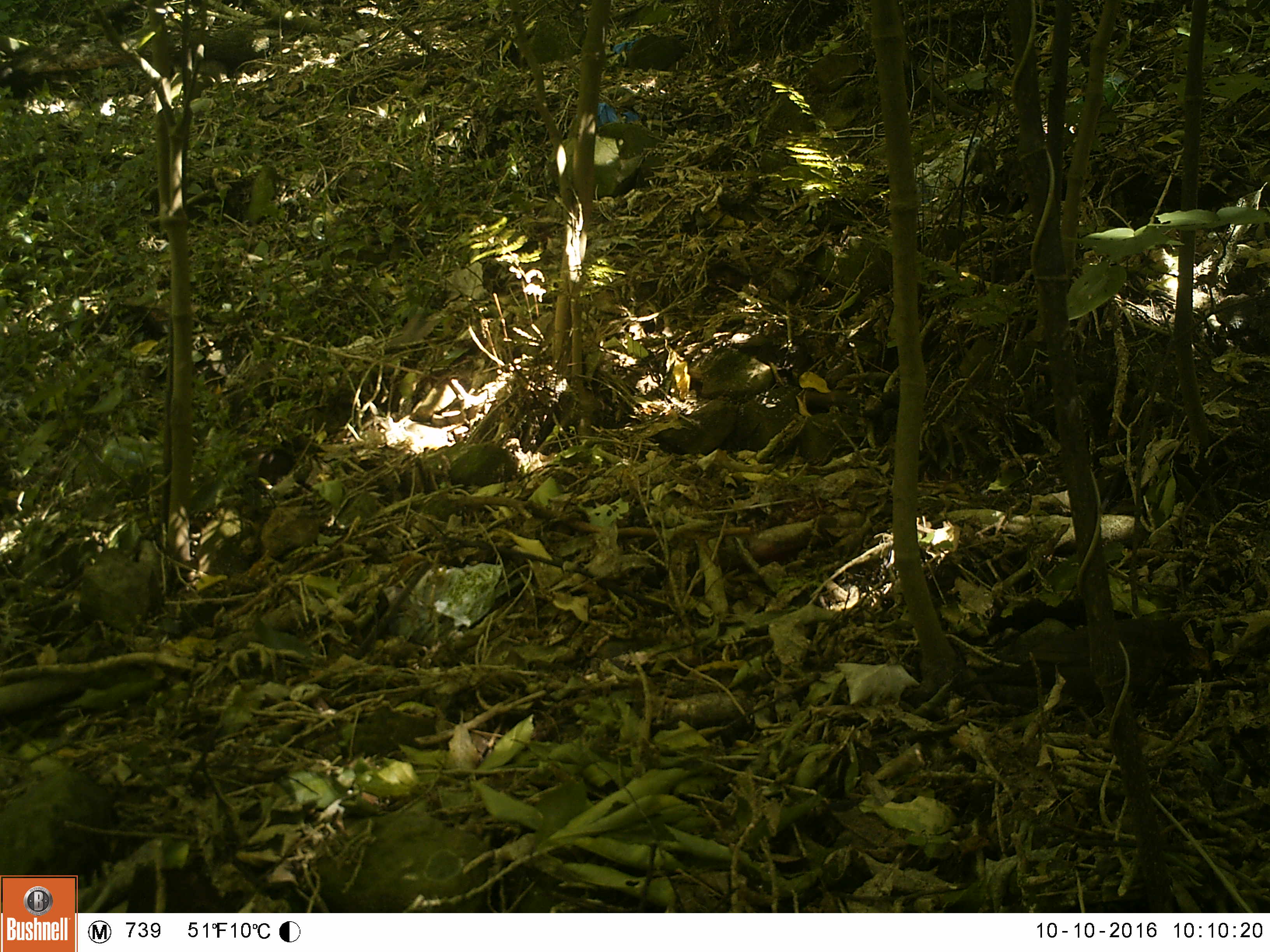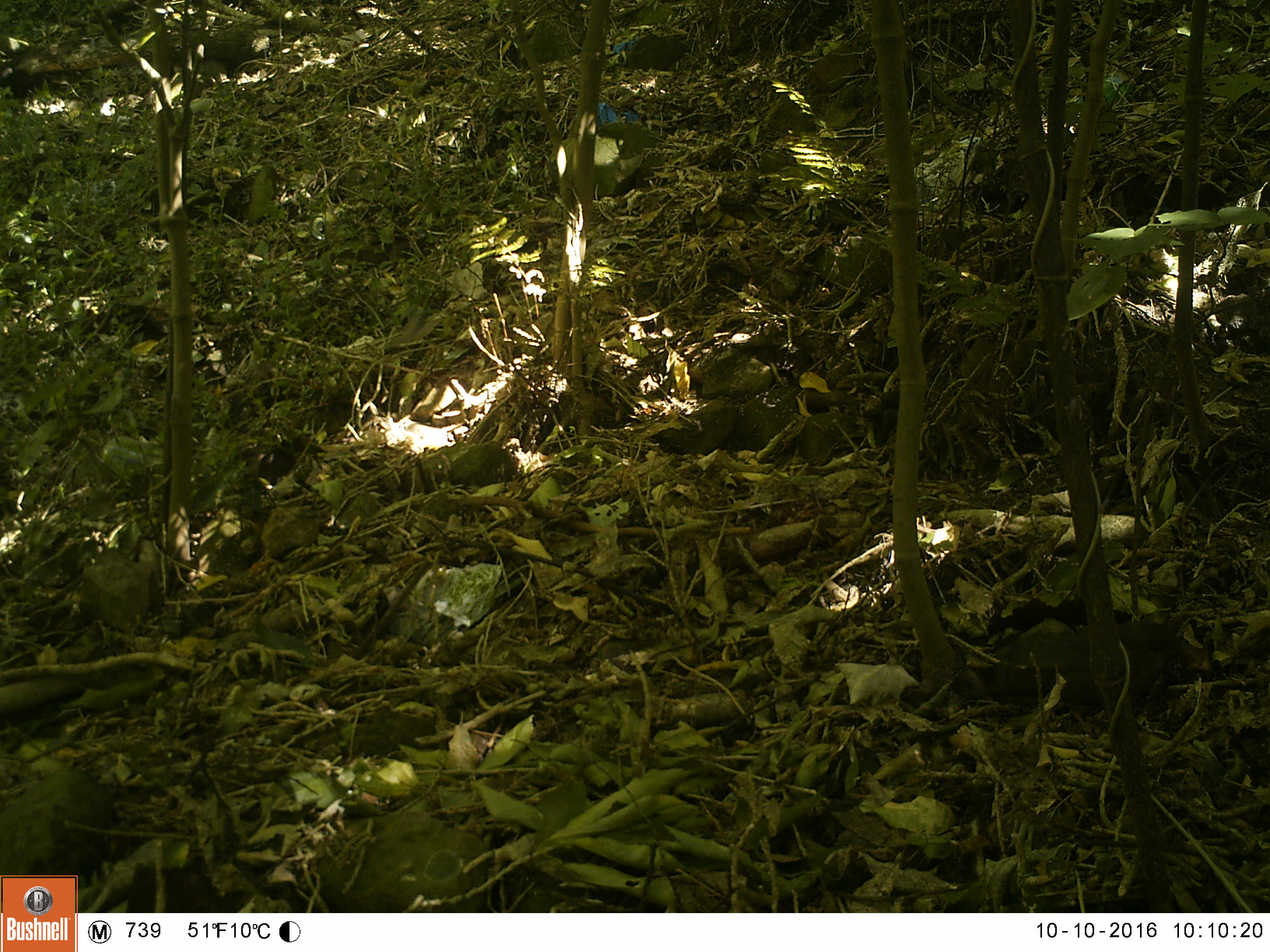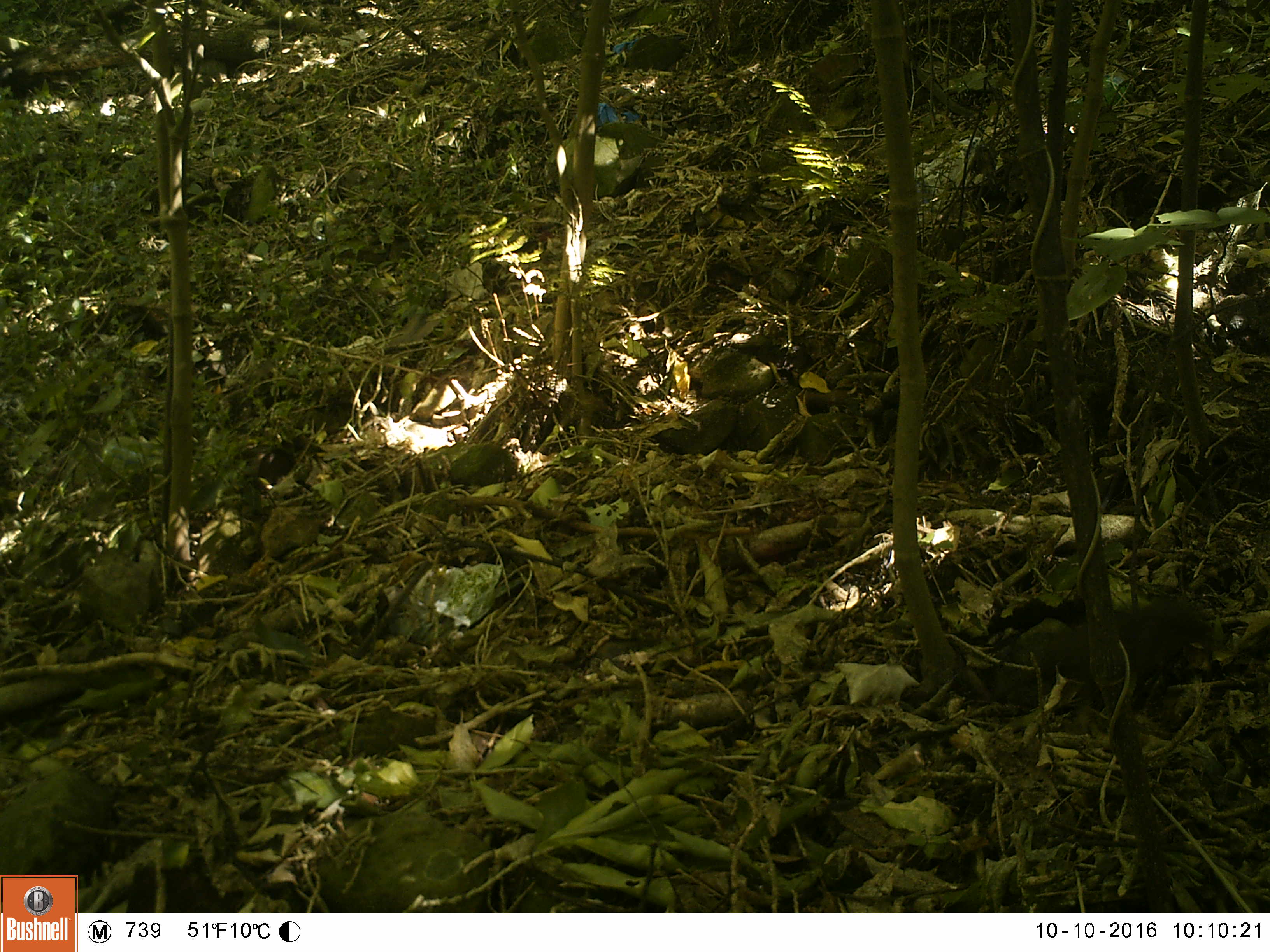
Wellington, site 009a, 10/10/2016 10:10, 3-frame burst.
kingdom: Animalia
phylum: Chordata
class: Aves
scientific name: Aves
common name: bird